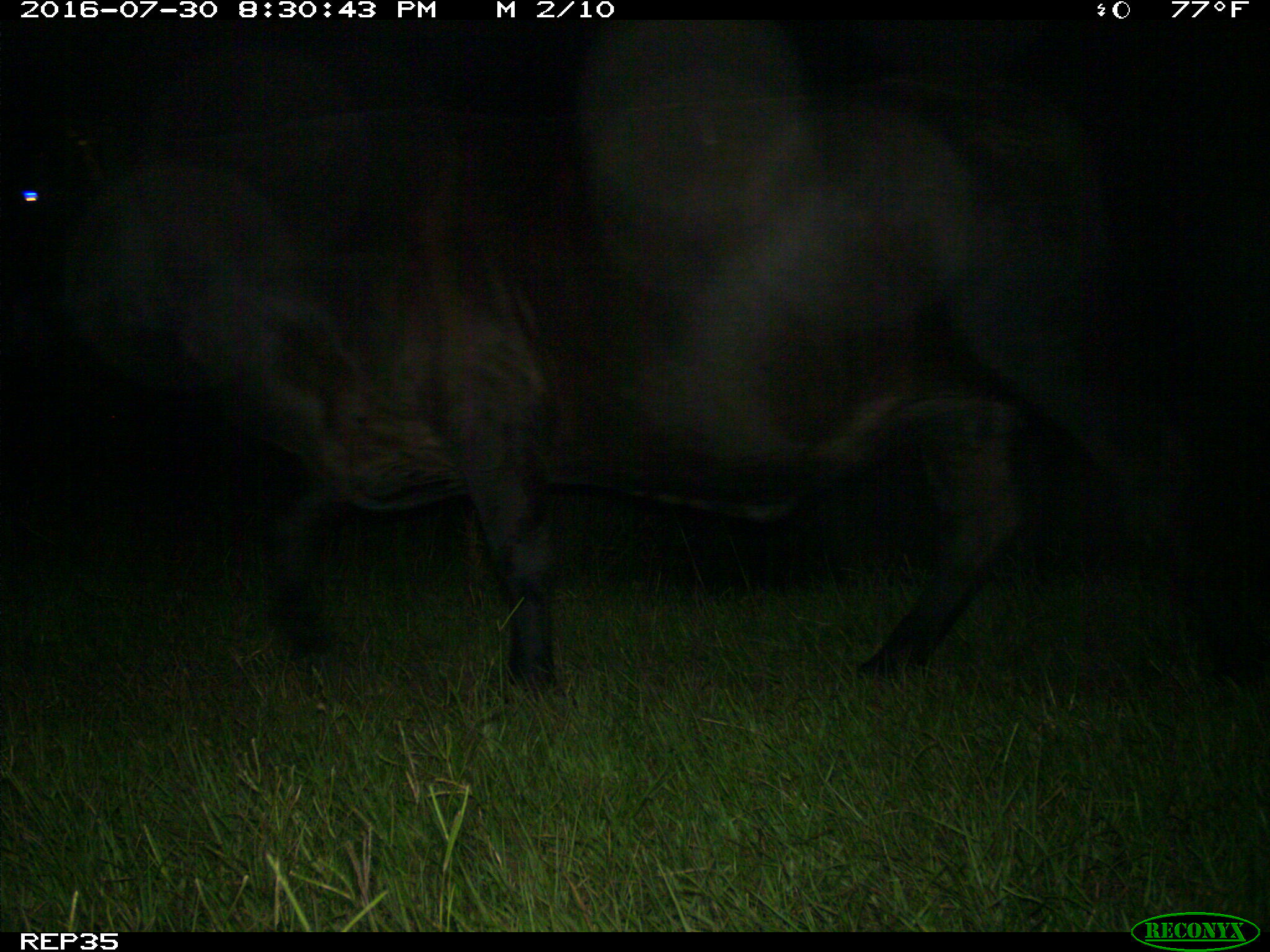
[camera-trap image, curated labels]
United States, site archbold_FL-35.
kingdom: Animalia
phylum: Chordata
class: Mammalia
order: Artiodactyla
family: Bovidae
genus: Bos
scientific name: Bos taurus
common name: domestic cow